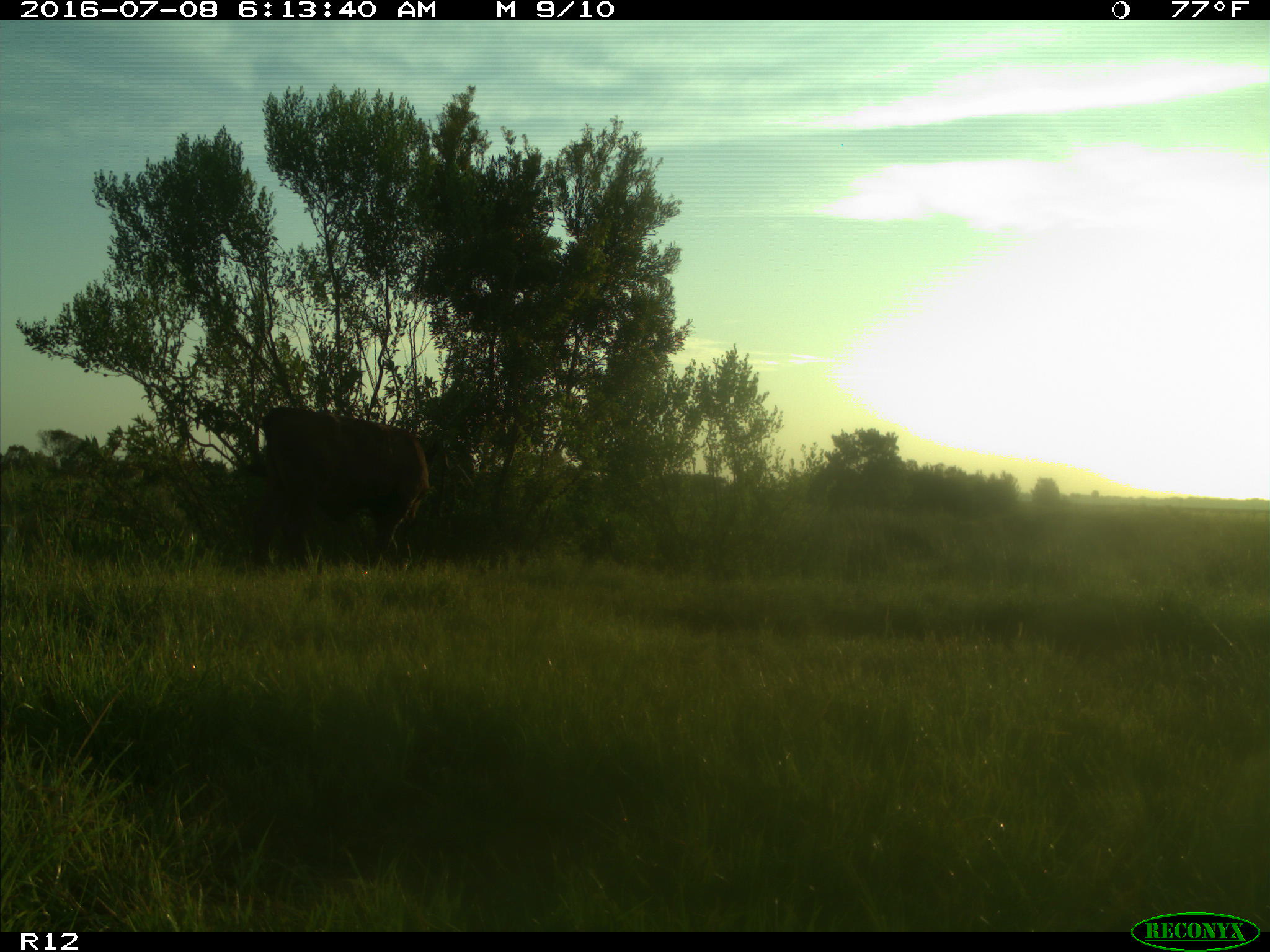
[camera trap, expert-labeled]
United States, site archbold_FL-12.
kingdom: Animalia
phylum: Chordata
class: Mammalia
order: Artiodactyla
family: Bovidae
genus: Bos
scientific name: Bos taurus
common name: domestic cow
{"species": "Bos taurus (domestic cow)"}